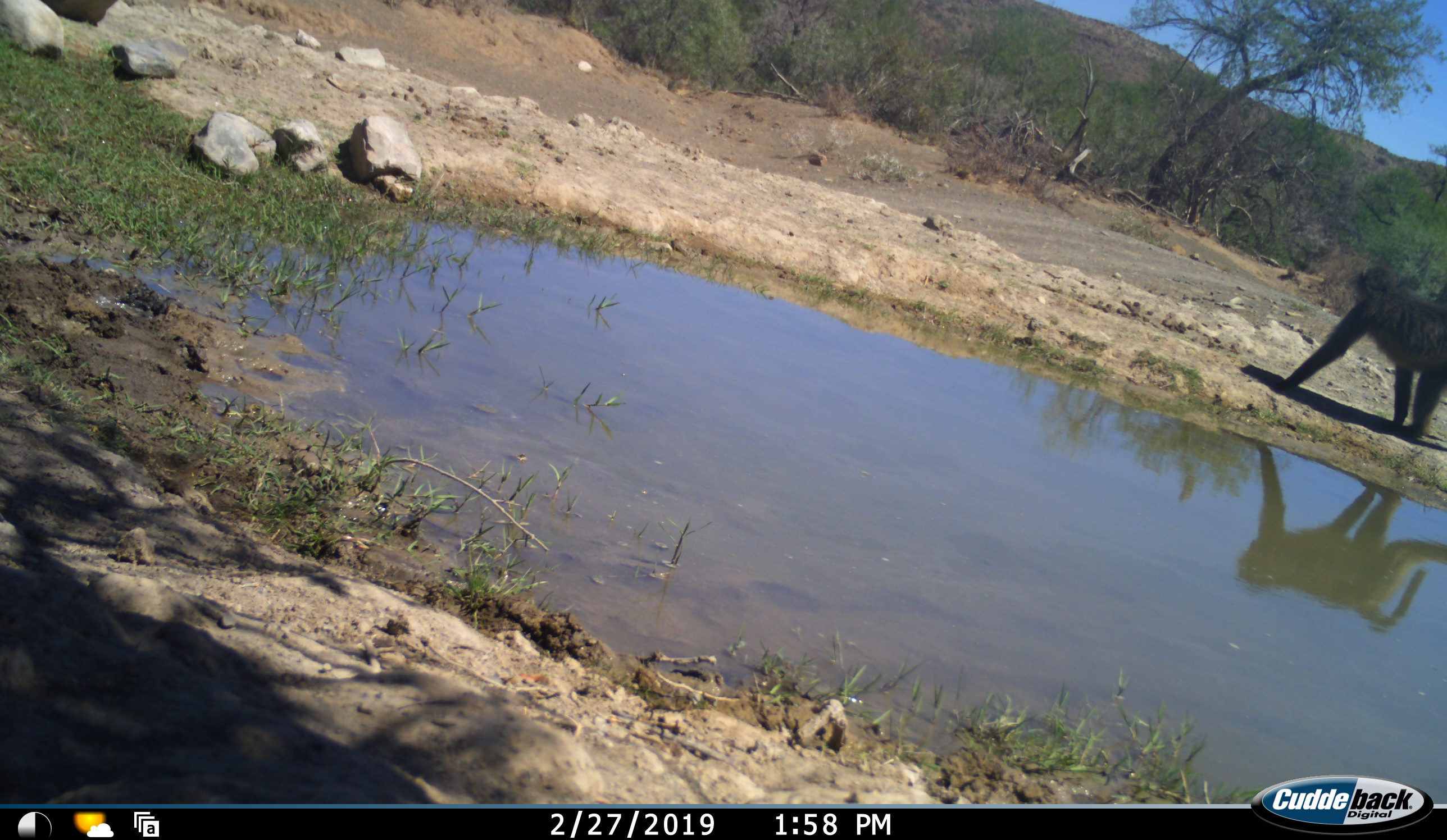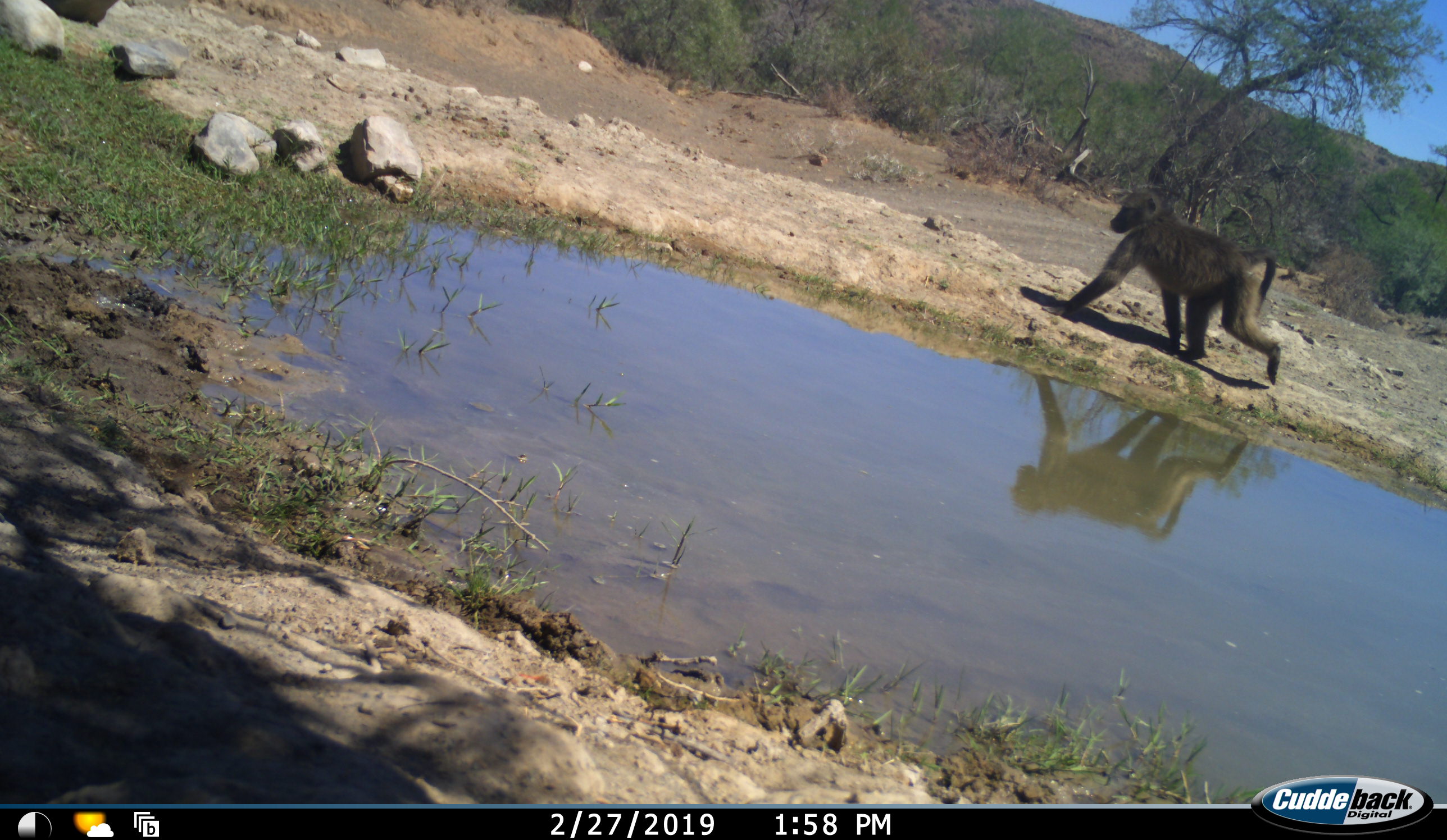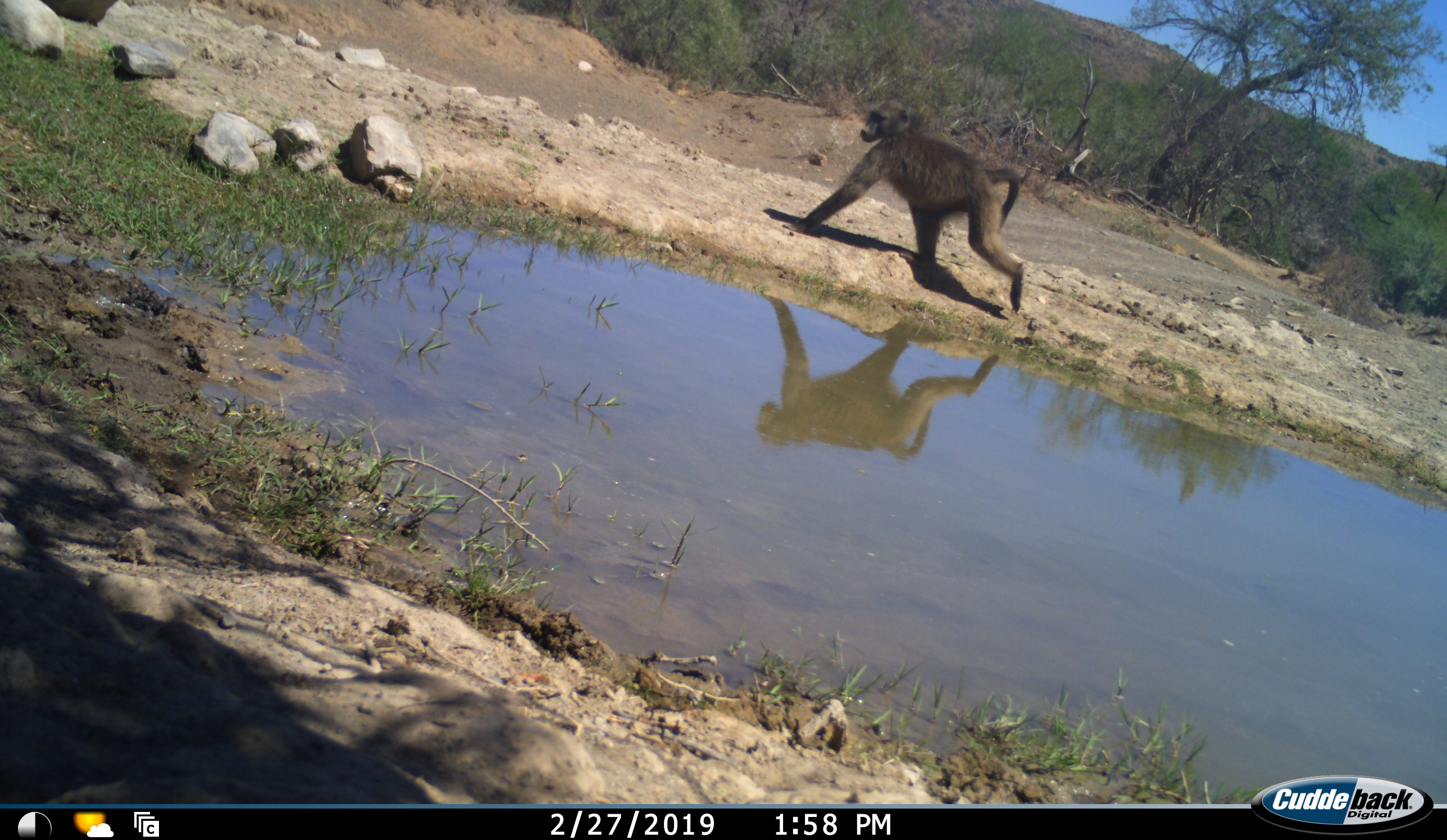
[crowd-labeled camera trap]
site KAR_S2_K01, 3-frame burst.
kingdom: Animalia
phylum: Chordata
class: Mammalia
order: Primates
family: Cercopithecidae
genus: Papio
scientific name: Papio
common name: baboon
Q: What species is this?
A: Baboon (Papio).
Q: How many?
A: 1.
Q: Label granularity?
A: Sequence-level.